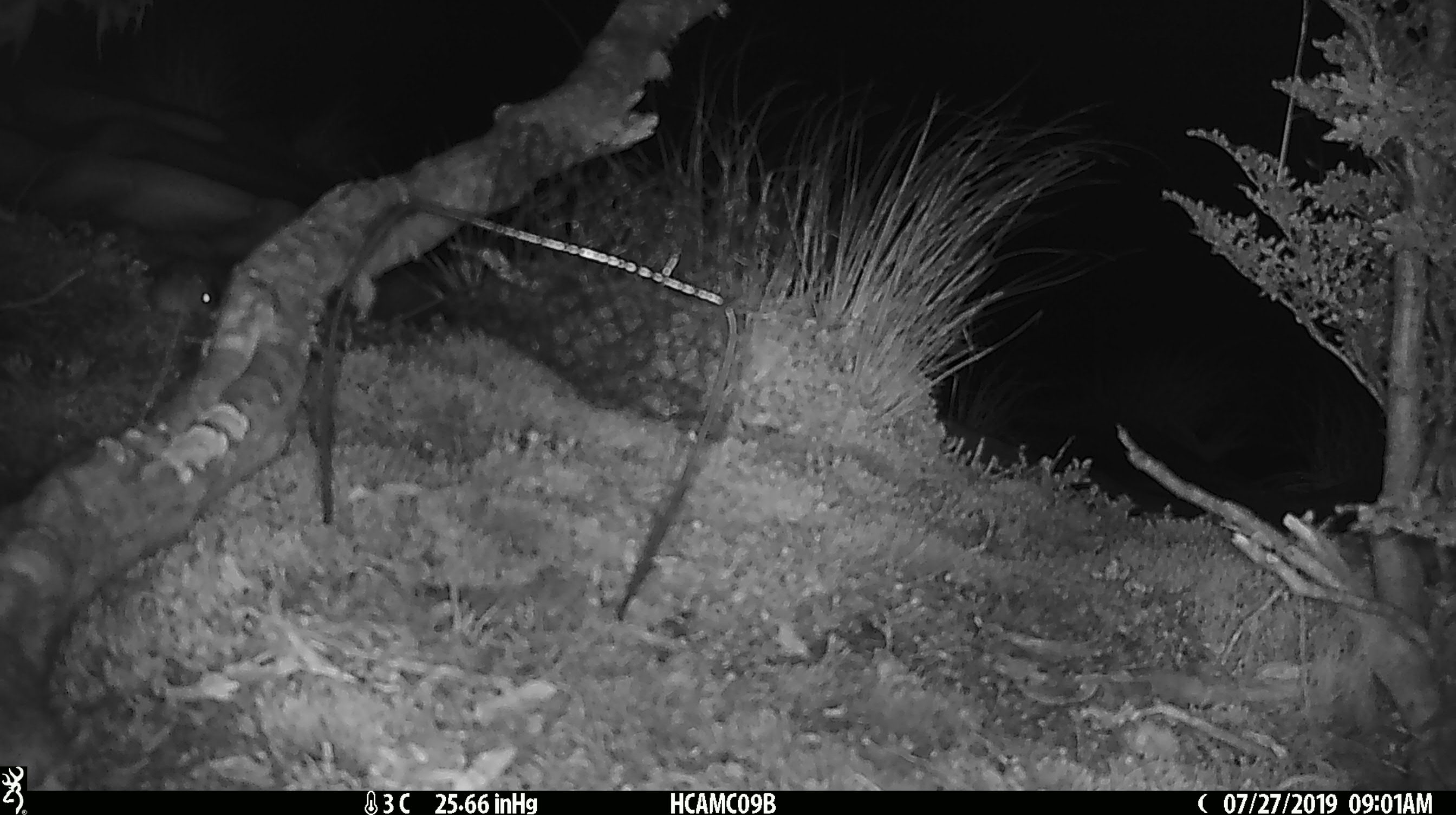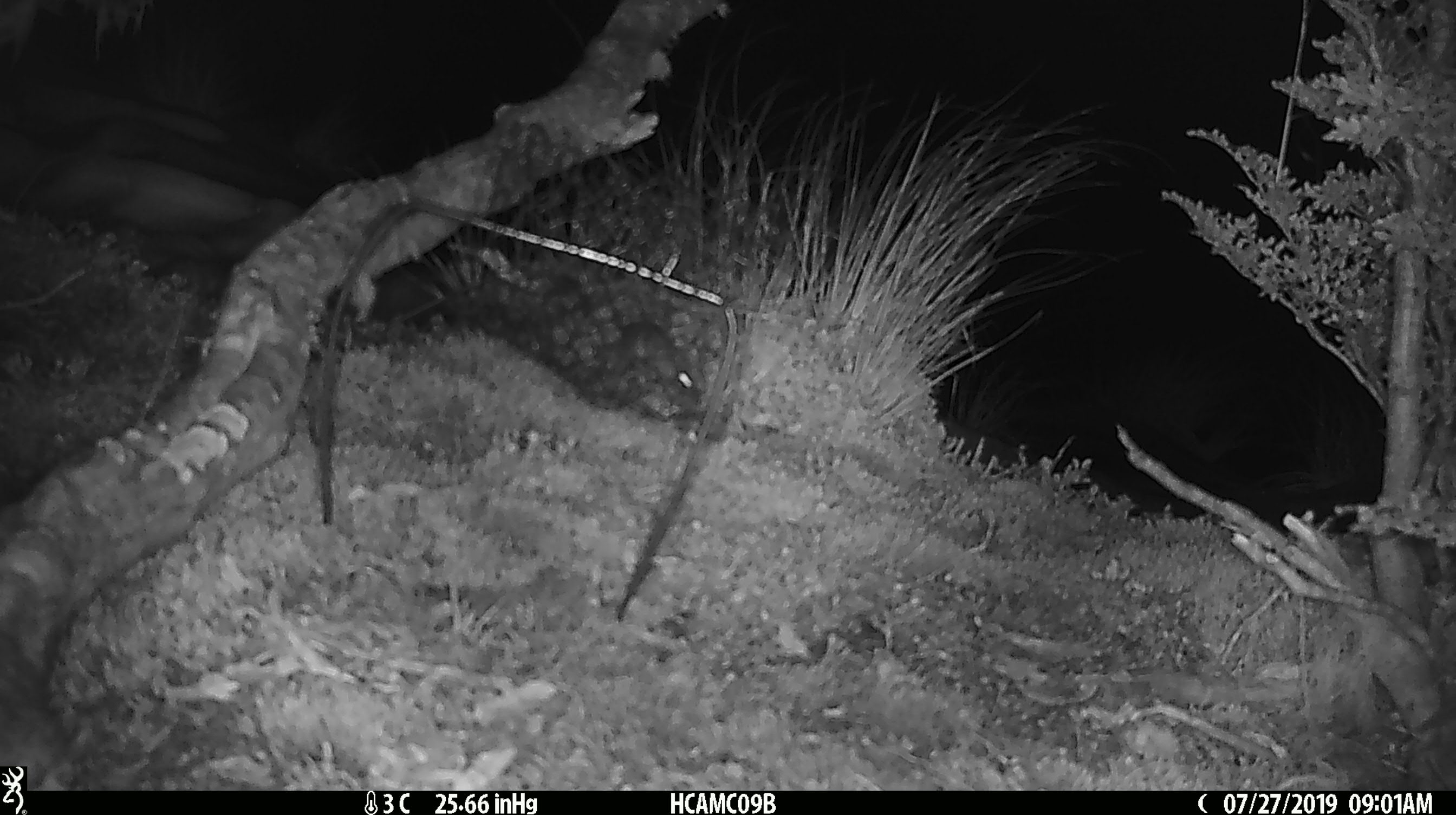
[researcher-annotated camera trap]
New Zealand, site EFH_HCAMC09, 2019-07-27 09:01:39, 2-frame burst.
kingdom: Animalia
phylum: Chordata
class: Mammalia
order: Rodentia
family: Muridae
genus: Mus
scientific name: Mus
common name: mouse